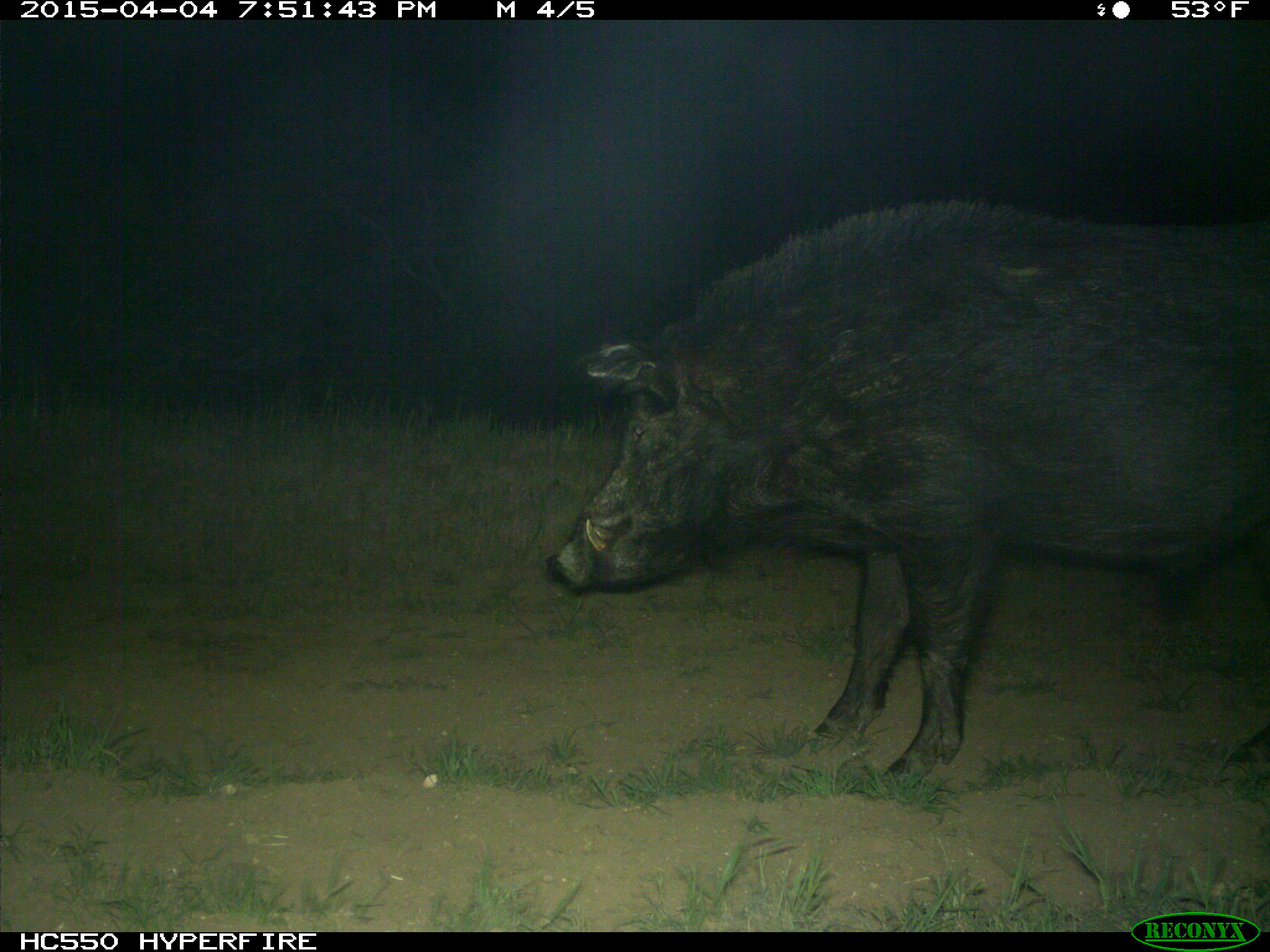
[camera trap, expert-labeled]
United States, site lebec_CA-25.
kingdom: Animalia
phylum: Chordata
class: Mammalia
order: Artiodactyla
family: Suidae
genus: Sus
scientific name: Sus scrofa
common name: wild boar